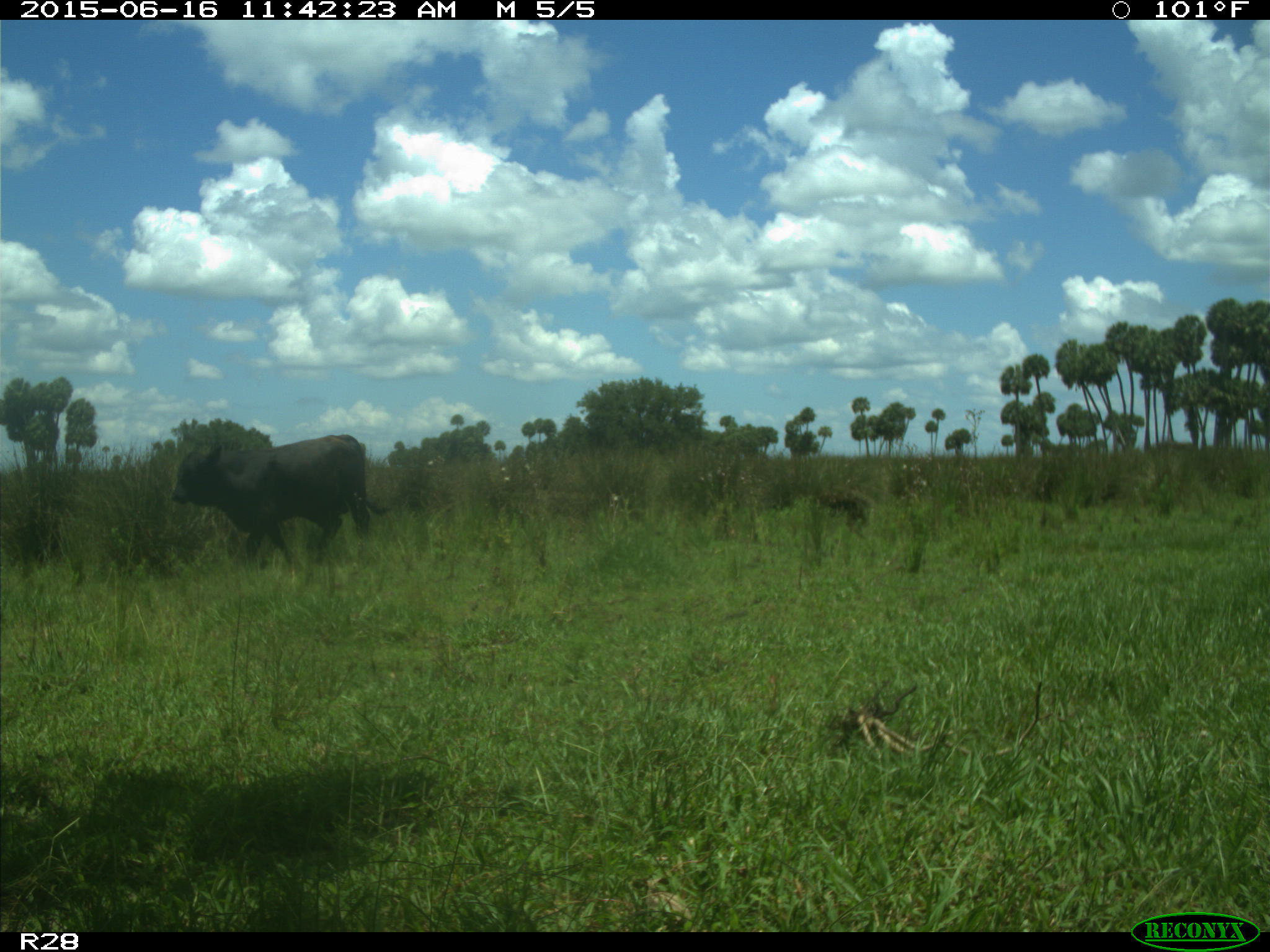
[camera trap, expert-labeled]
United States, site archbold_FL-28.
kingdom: Animalia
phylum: Chordata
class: Mammalia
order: Artiodactyla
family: Bovidae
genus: Bos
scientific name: Bos taurus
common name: domestic cow